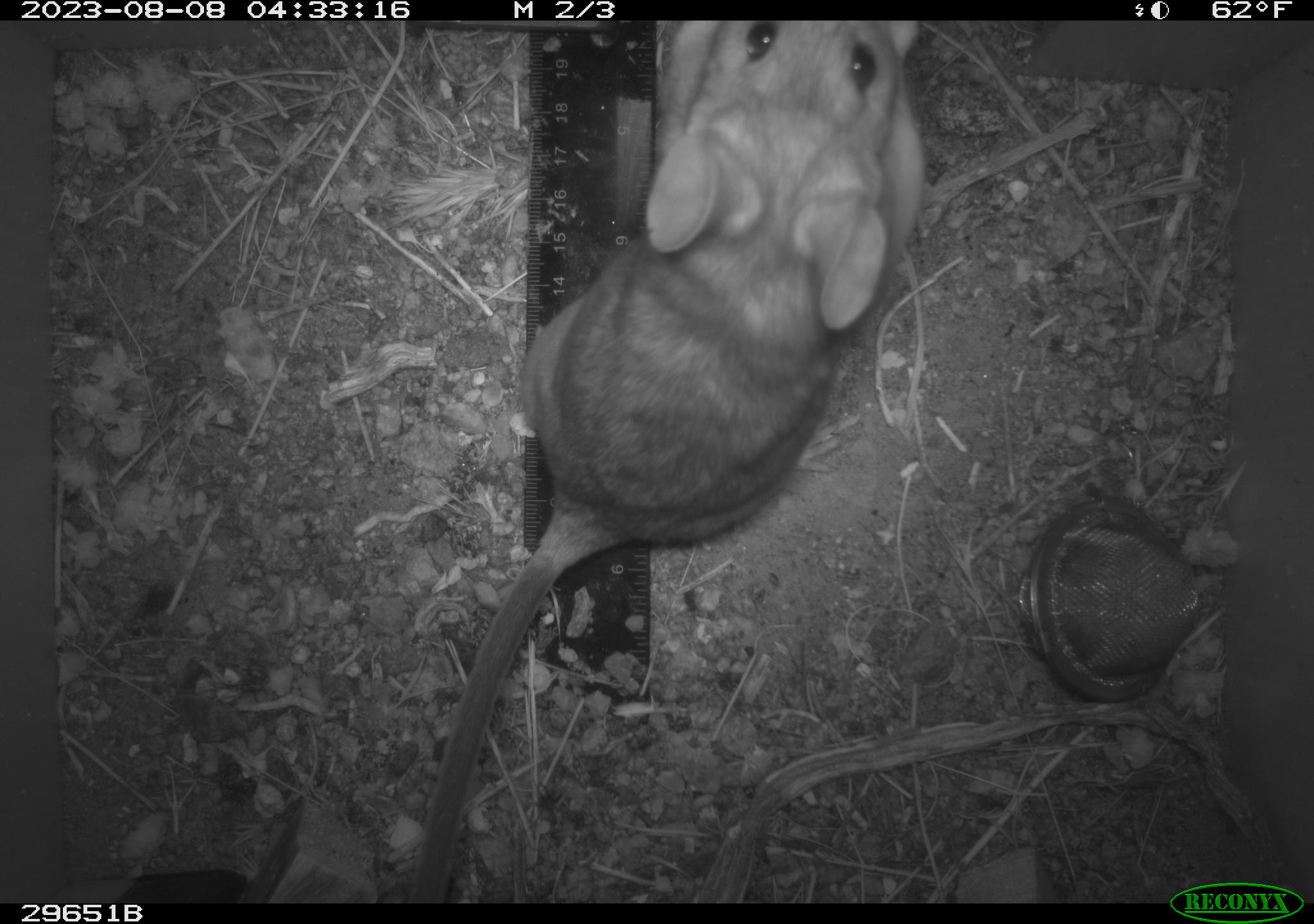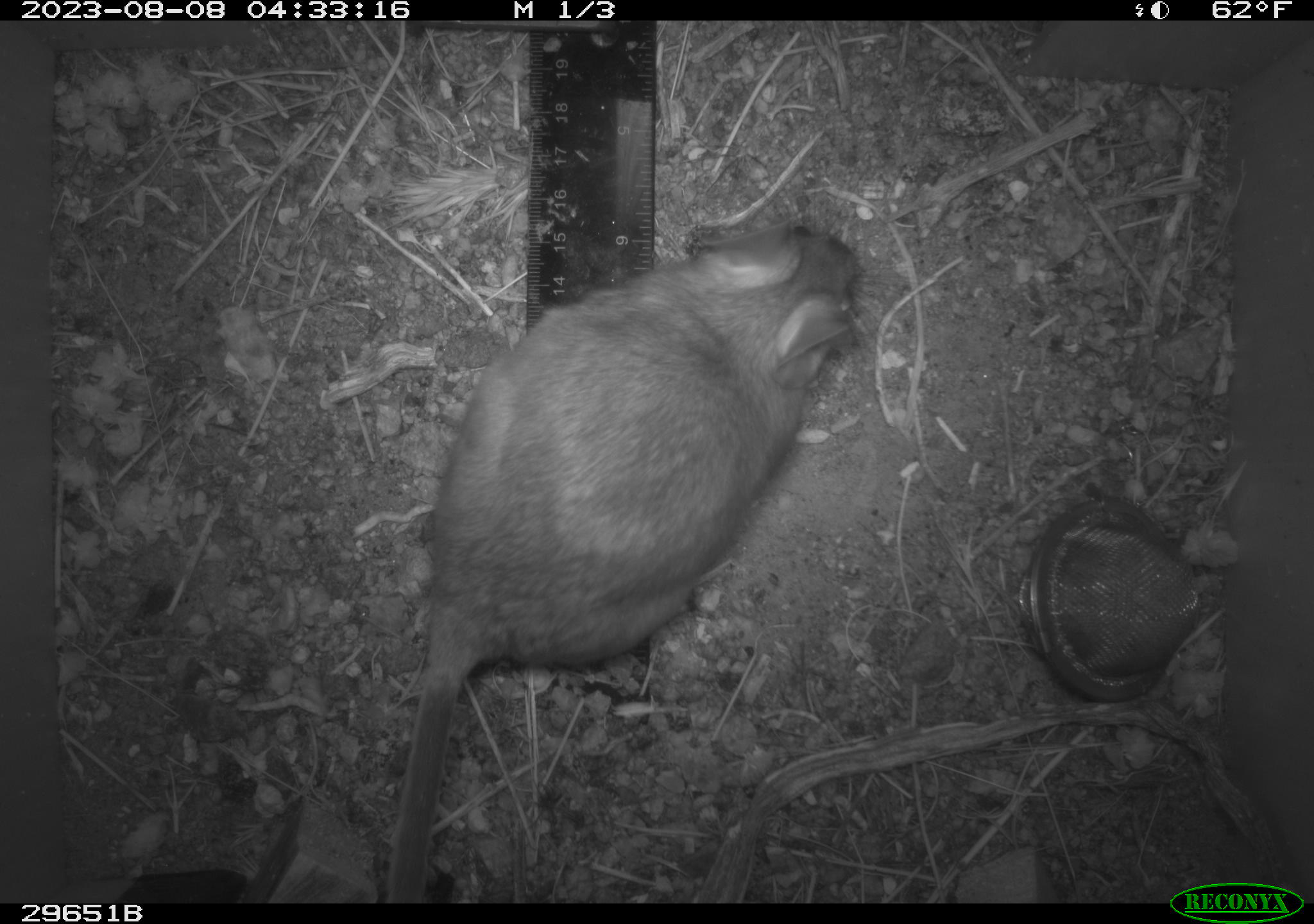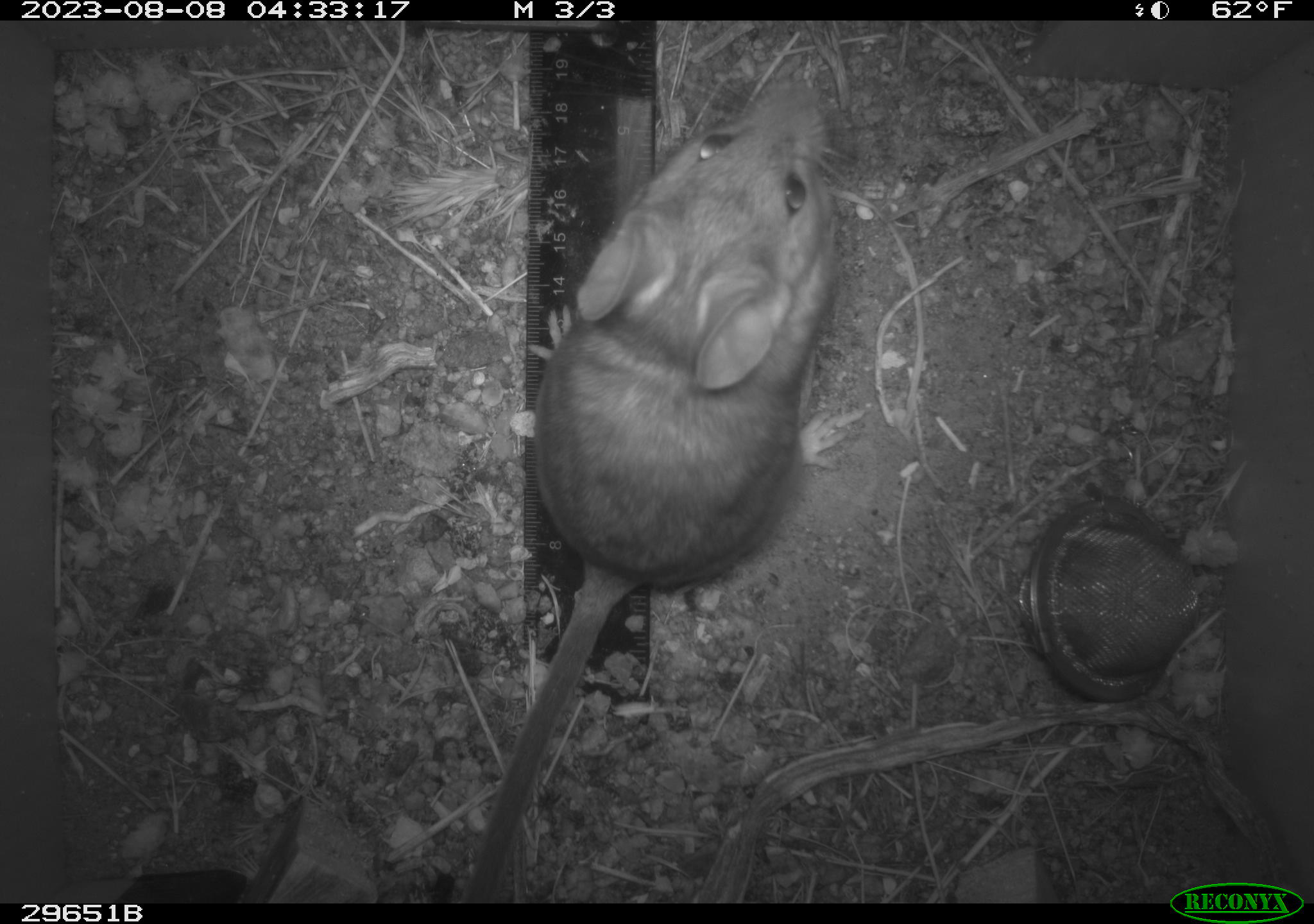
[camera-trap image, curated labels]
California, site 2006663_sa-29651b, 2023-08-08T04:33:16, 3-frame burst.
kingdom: Animalia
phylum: Chordata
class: Mammalia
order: Rodentia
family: Cricetidae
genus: Neotoma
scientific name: Neotoma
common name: pack rat or woodrat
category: neotoma species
Neotoma species (pack rat or woodrat) (Neotoma).